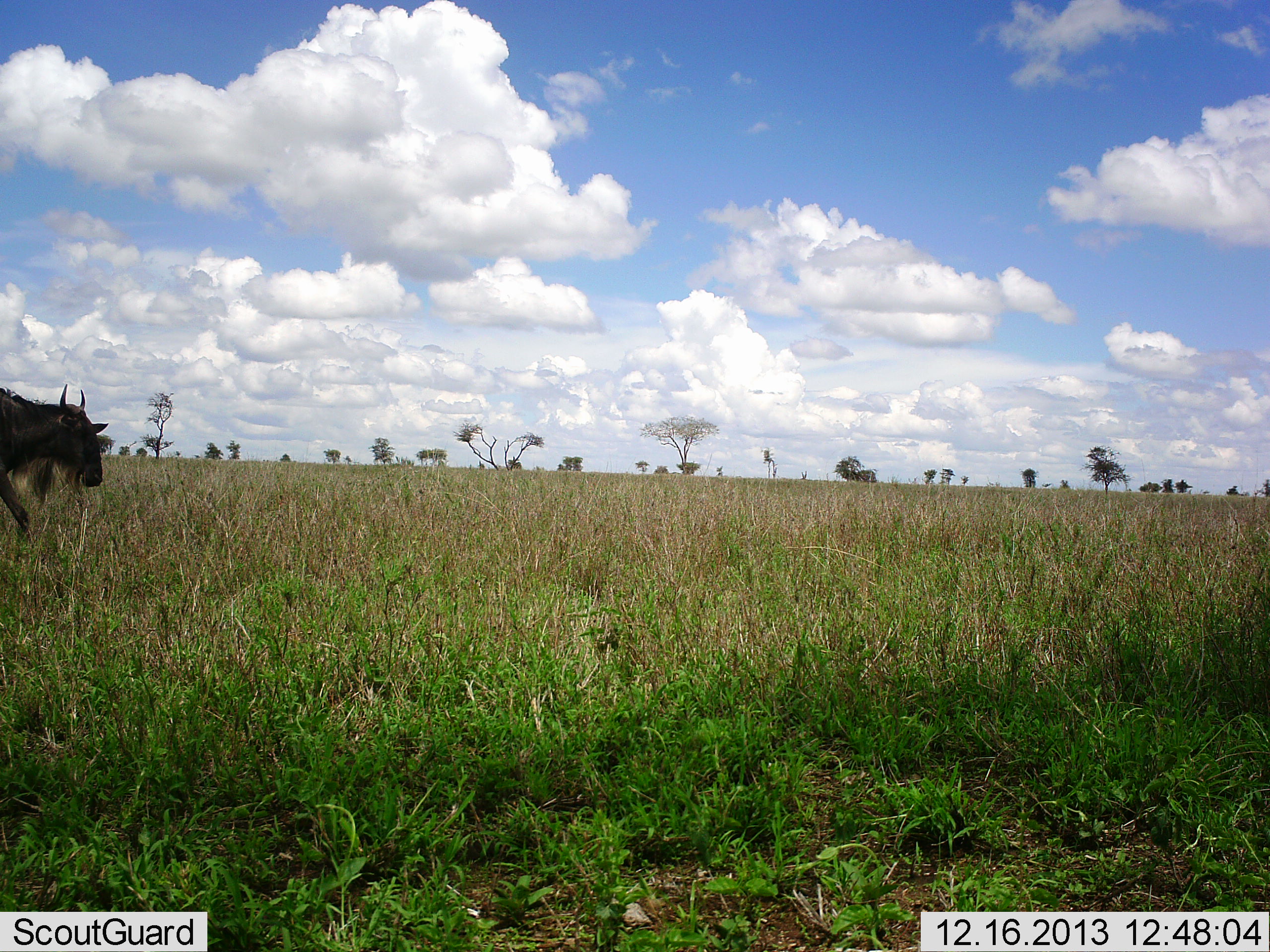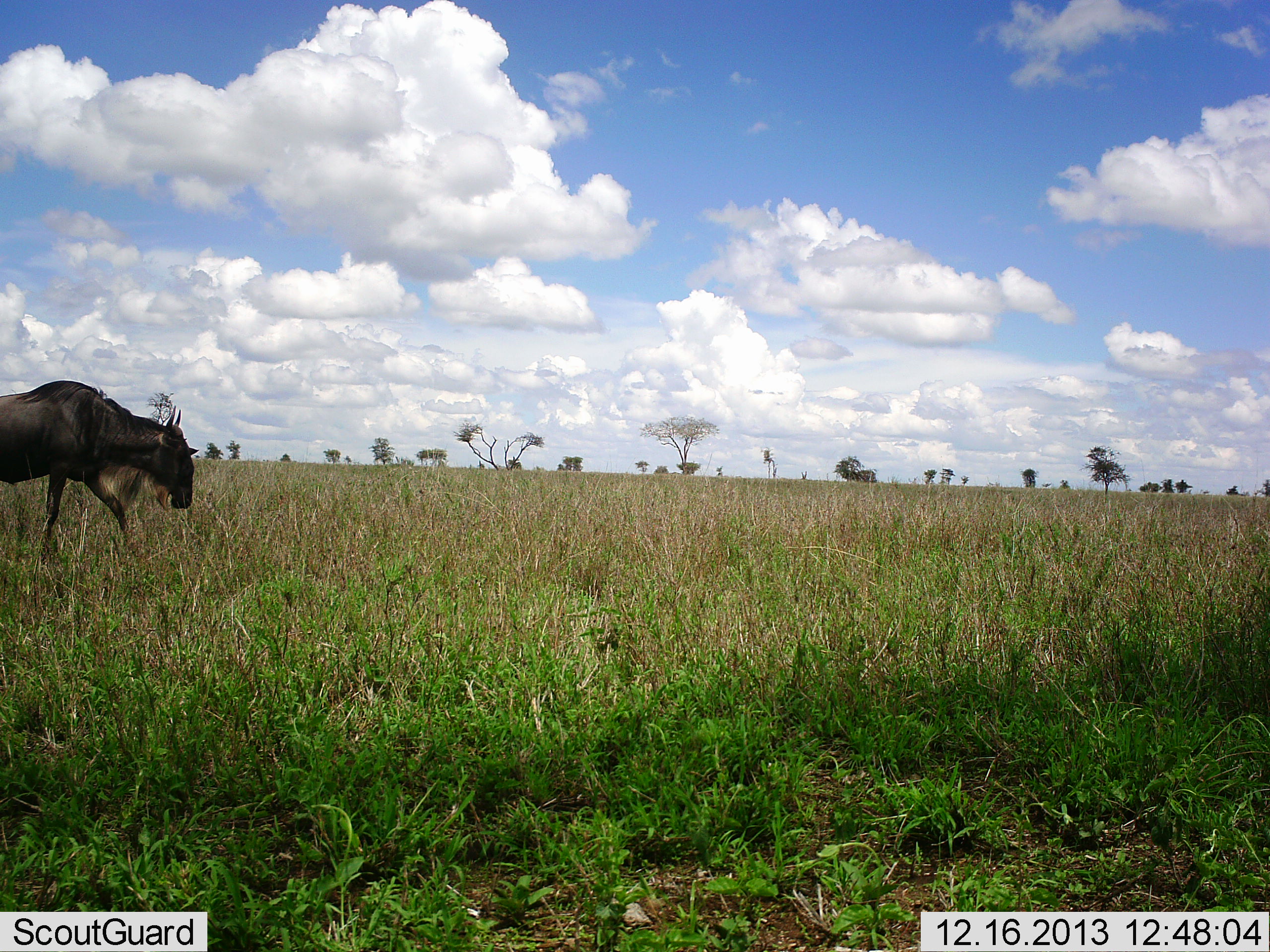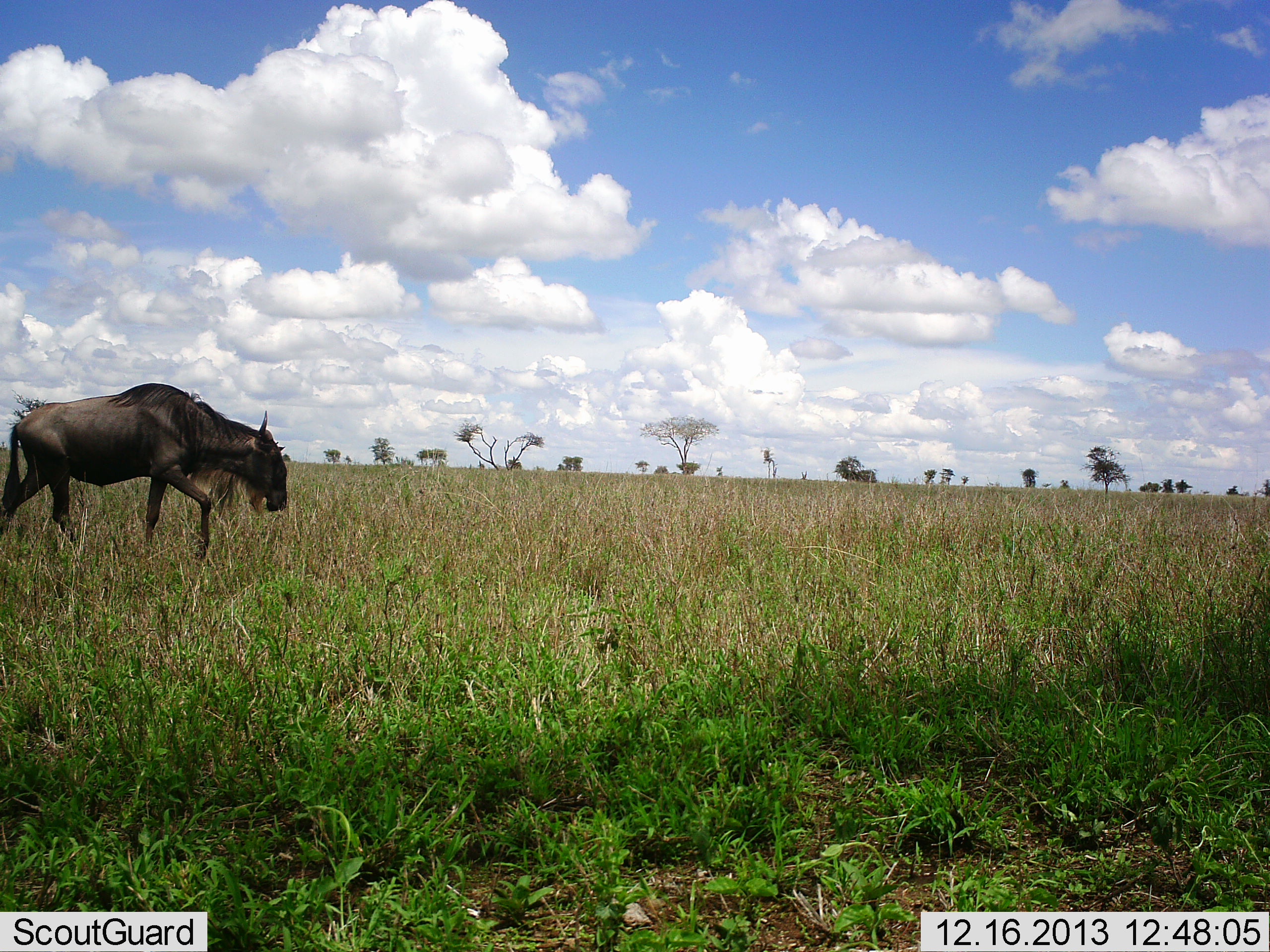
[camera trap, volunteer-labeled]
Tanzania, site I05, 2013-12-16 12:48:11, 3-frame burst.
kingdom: Animalia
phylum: Chordata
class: Mammalia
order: Artiodactyla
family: Bovidae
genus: Connochaetes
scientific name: Connochaetes taurinus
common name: blue wildebeest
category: wildebeest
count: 1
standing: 0%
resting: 0%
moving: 100%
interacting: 0%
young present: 0%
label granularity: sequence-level